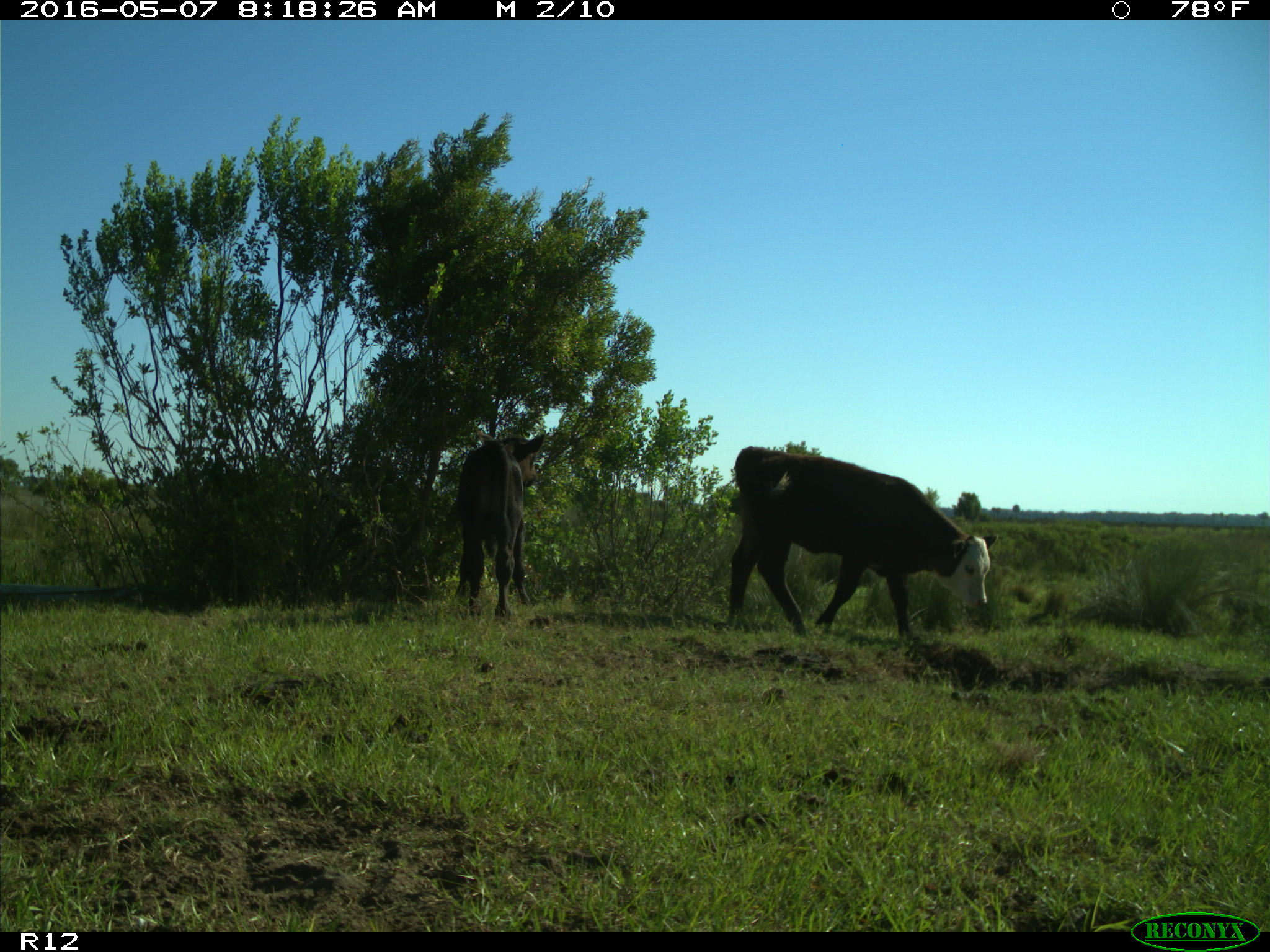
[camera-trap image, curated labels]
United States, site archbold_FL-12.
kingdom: Animalia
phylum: Chordata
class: Mammalia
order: Artiodactyla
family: Bovidae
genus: Bos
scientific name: Bos taurus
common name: domestic cow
Bos taurus (domestic cow).